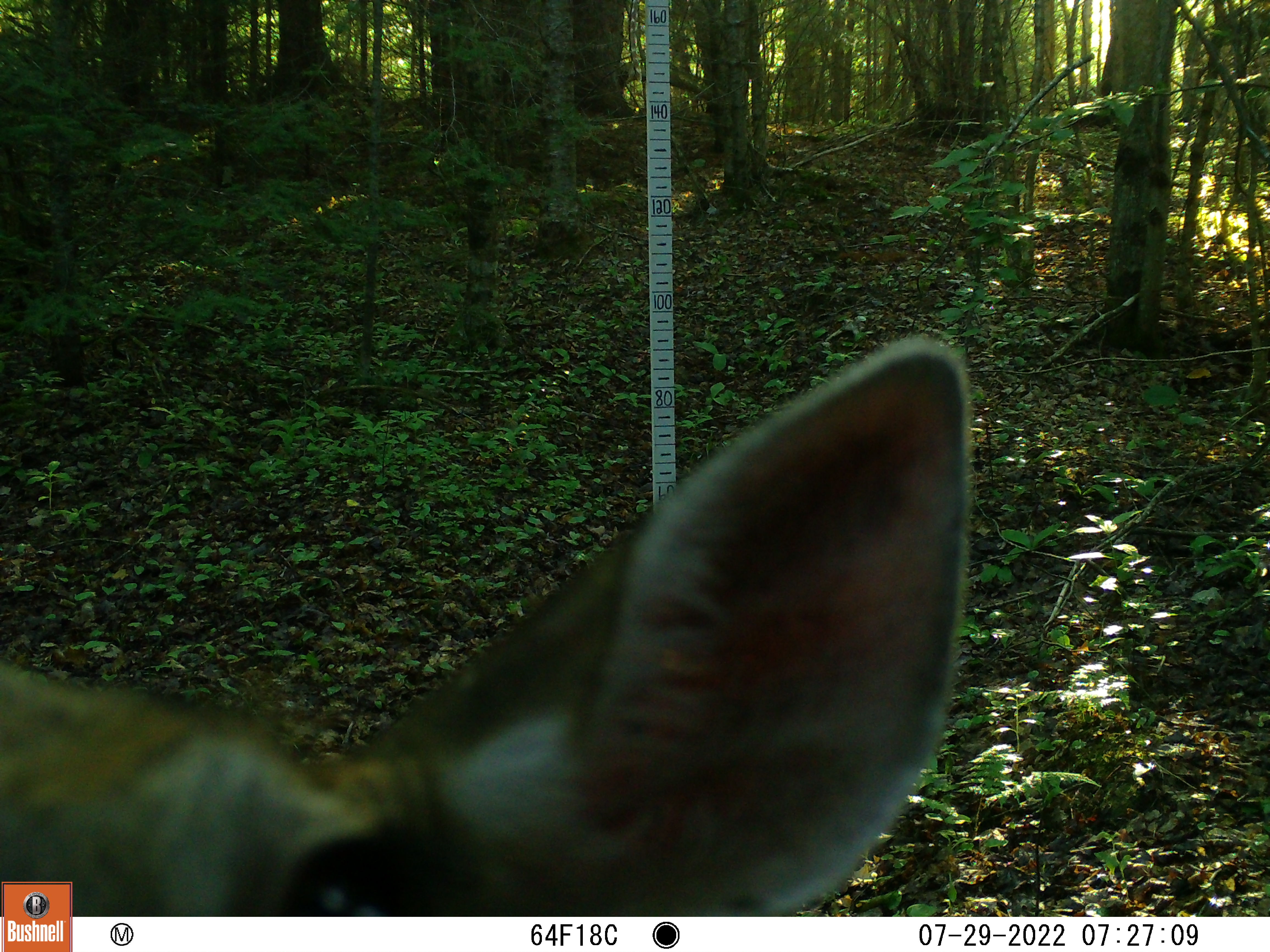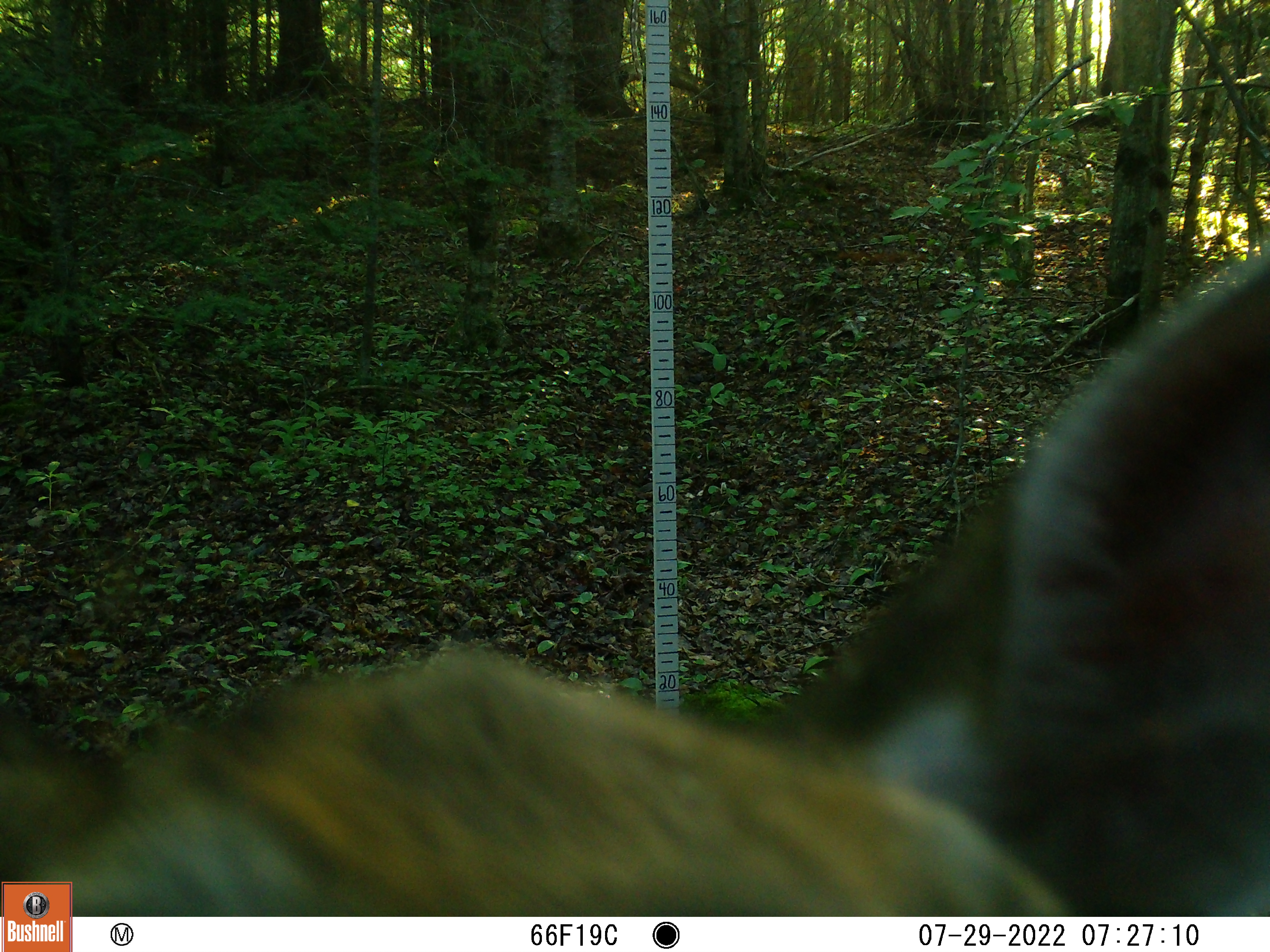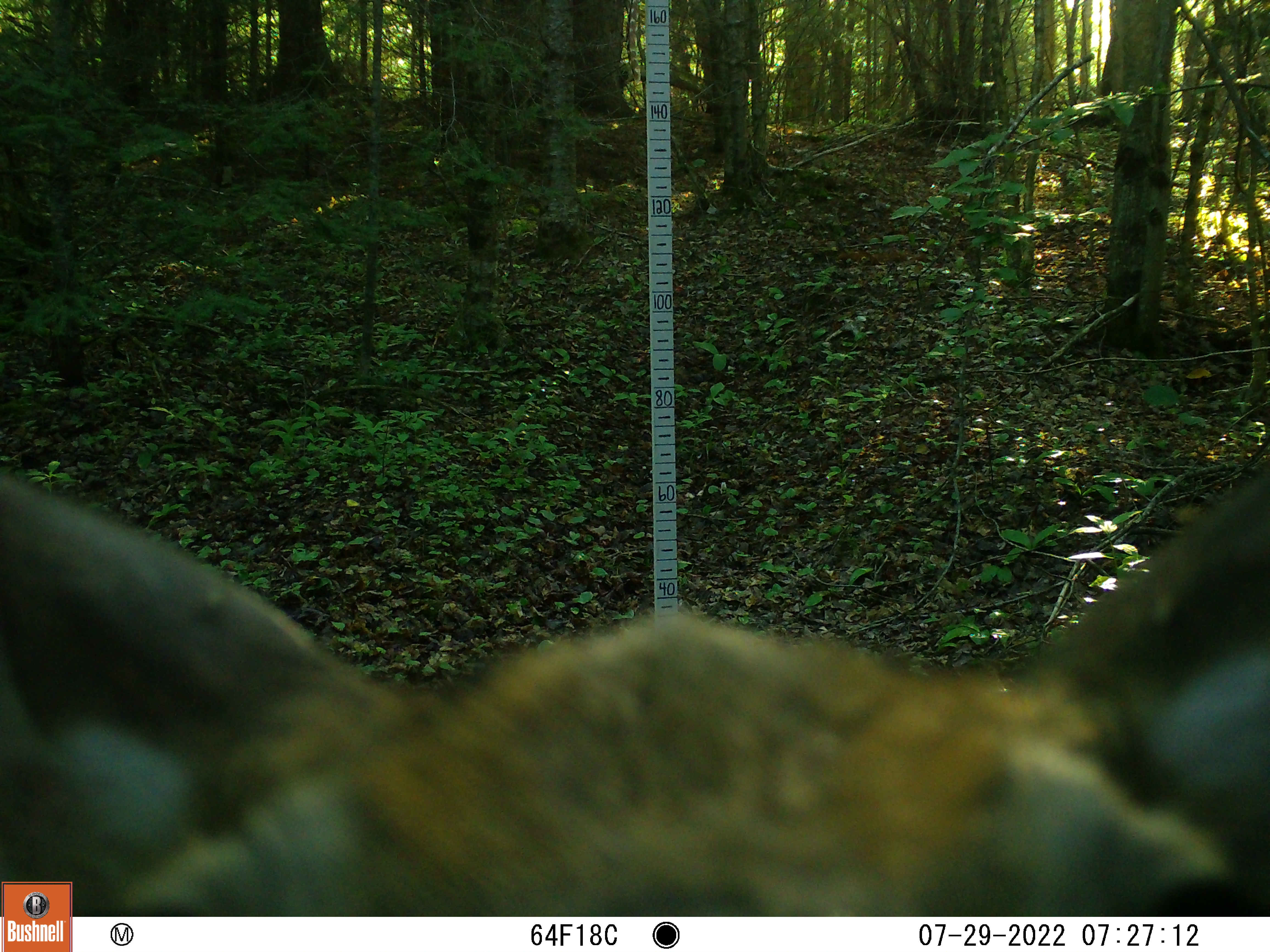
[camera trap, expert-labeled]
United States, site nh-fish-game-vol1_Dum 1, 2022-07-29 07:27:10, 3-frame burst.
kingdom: Animalia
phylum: Chordata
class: Mammalia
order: Artiodactyla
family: Cervidae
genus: Odocoileus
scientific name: Odocoileus virginianus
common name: white-tailed deer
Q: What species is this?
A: White-tailed deer (Odocoileus virginianus).